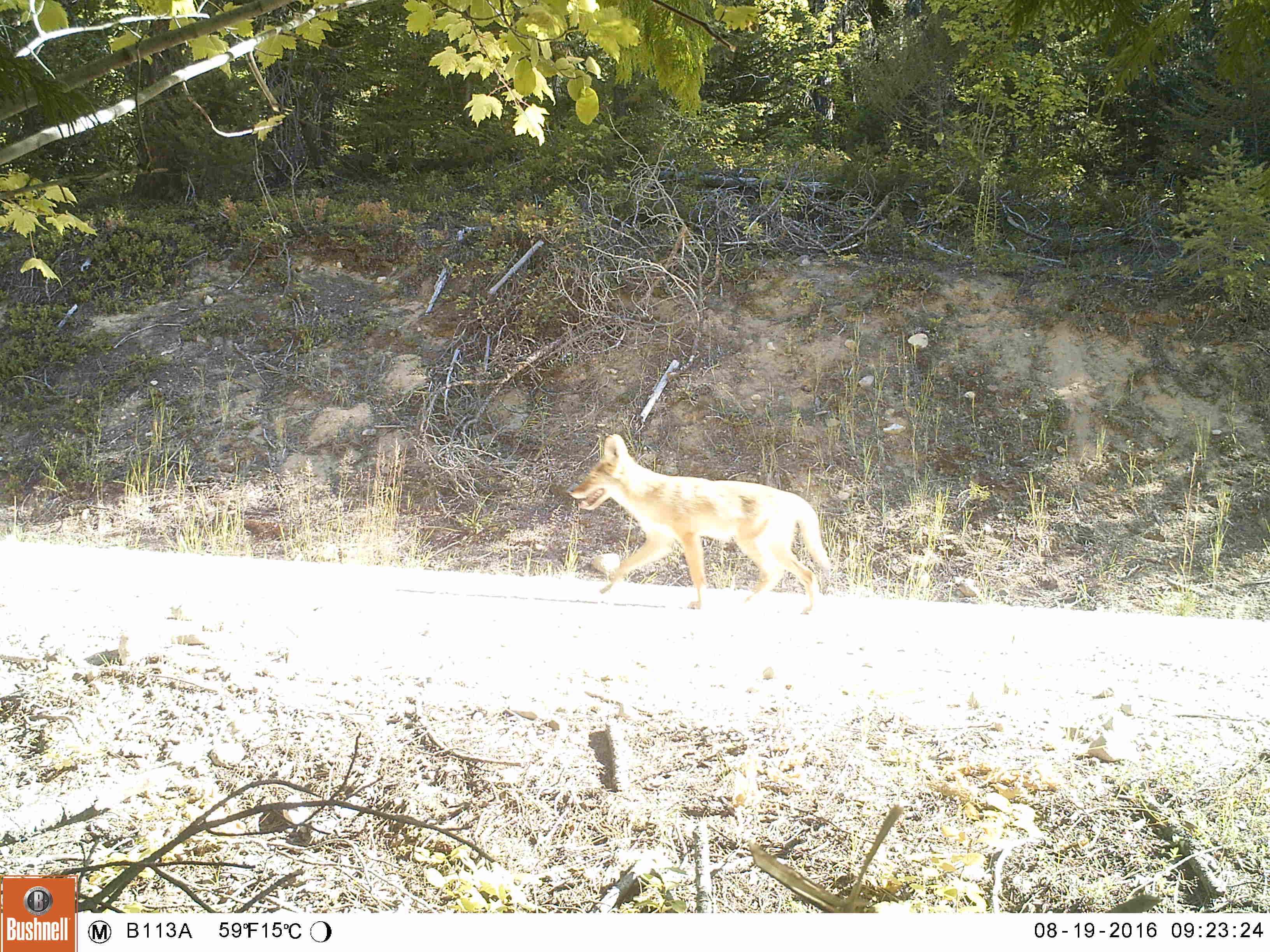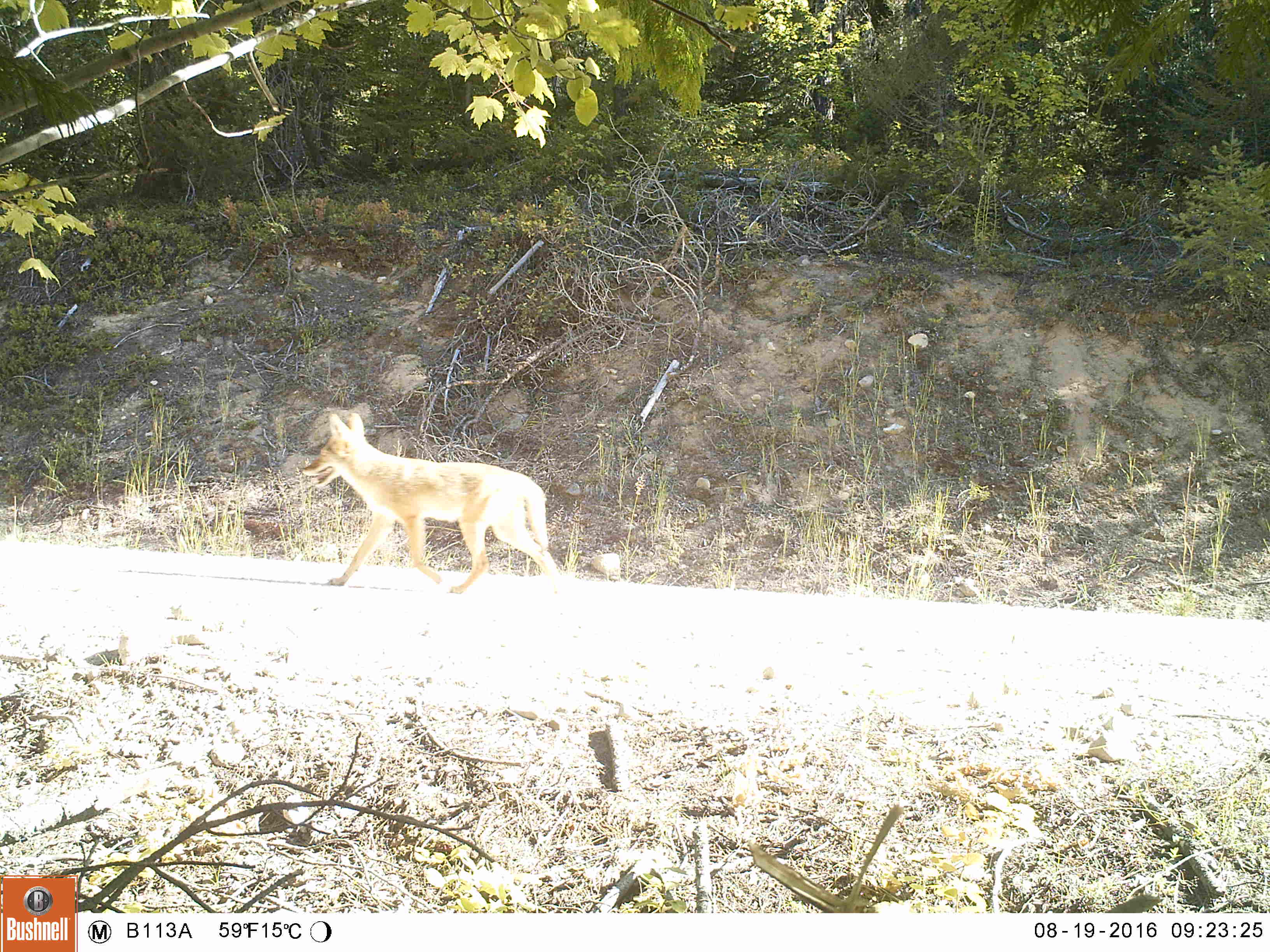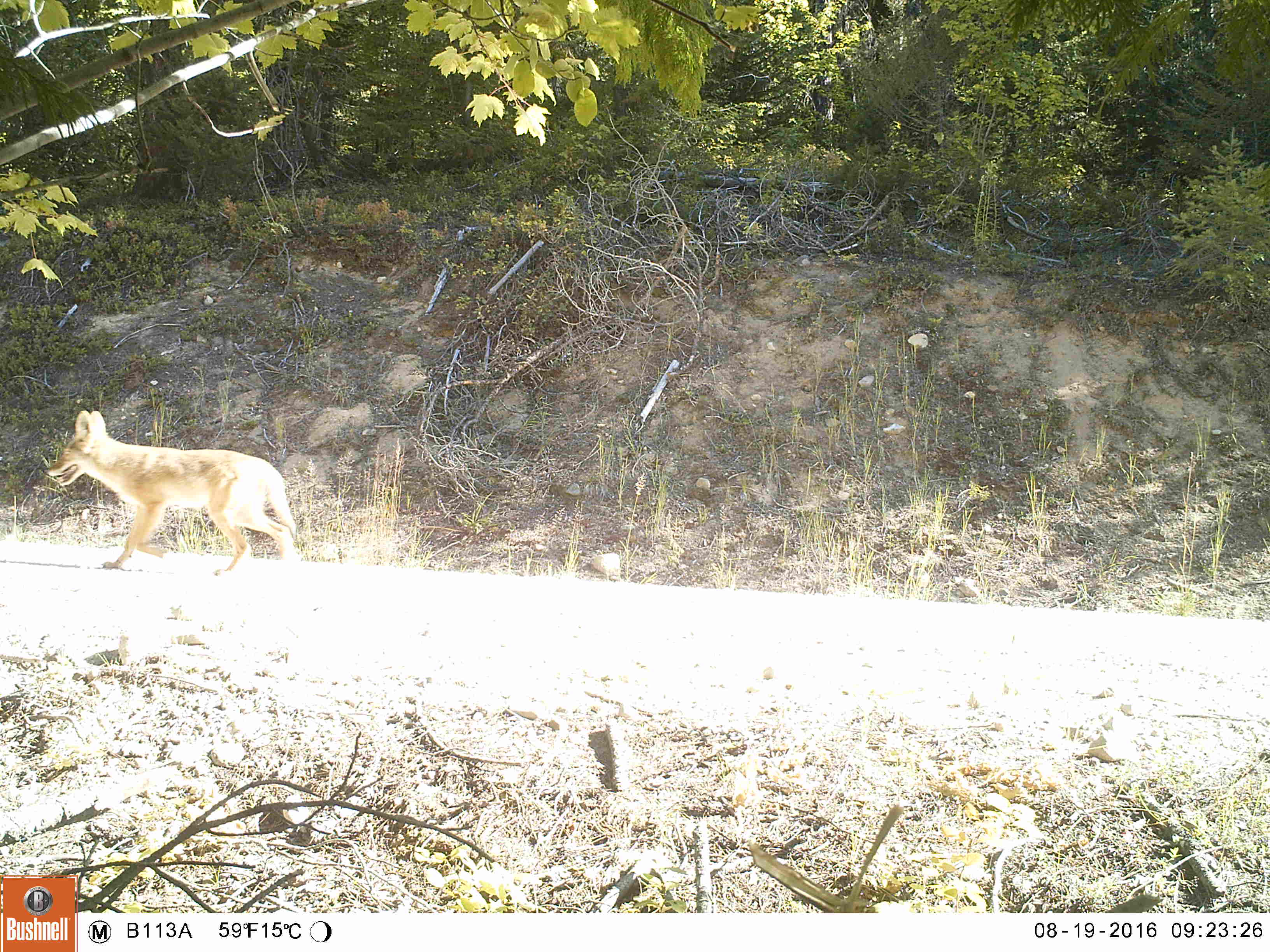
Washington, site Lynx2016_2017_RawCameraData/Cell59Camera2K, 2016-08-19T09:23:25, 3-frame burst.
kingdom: Animalia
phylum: Chordata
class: Mammalia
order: Carnivora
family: Canidae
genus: Canis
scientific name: Canis latrans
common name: coyote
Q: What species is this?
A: Canis latrans (coyote).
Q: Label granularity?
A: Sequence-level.